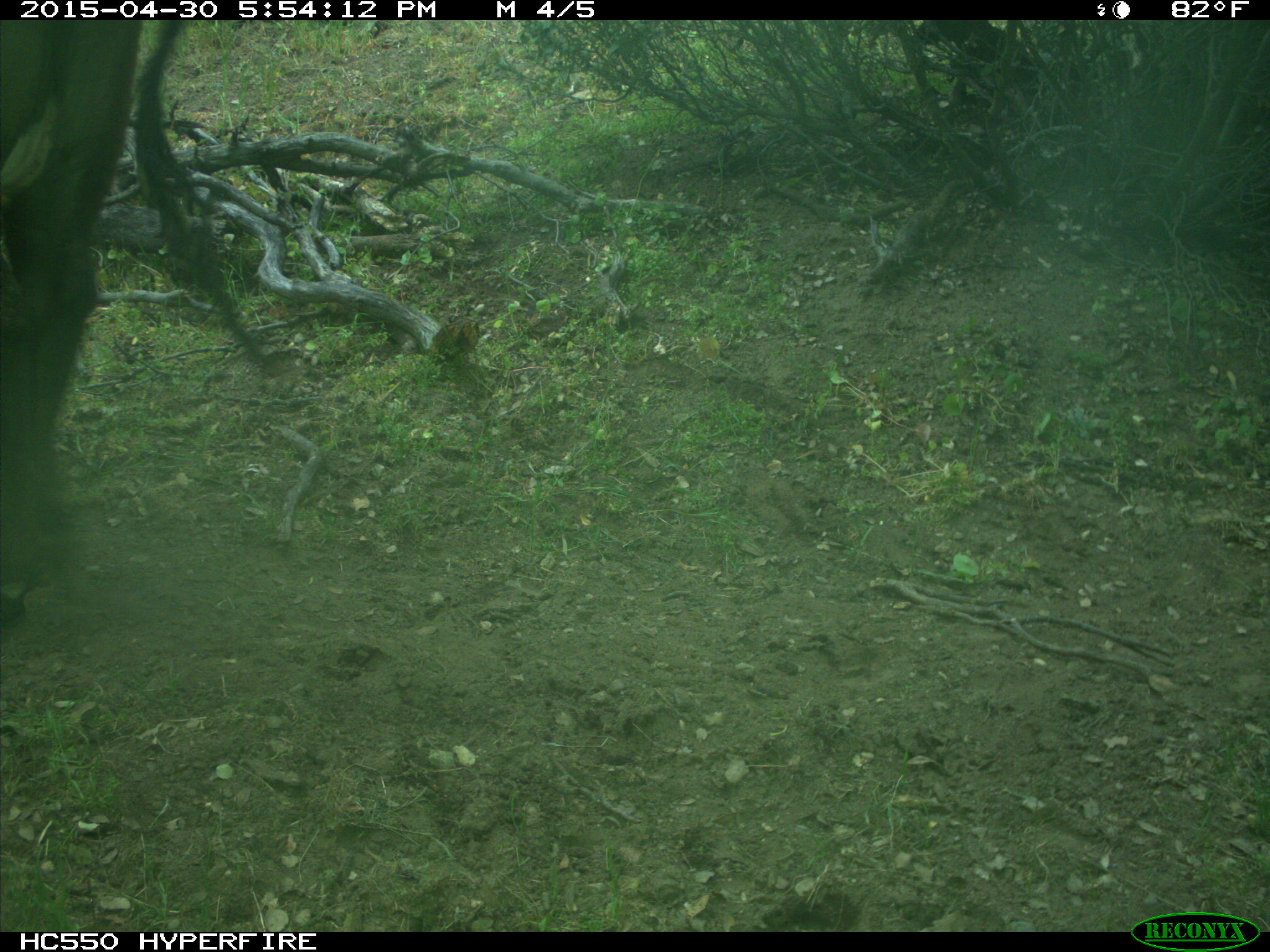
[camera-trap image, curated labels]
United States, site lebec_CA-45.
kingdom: Animalia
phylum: Chordata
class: Mammalia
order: Artiodactyla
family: Bovidae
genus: Bos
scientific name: Bos taurus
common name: domestic cow